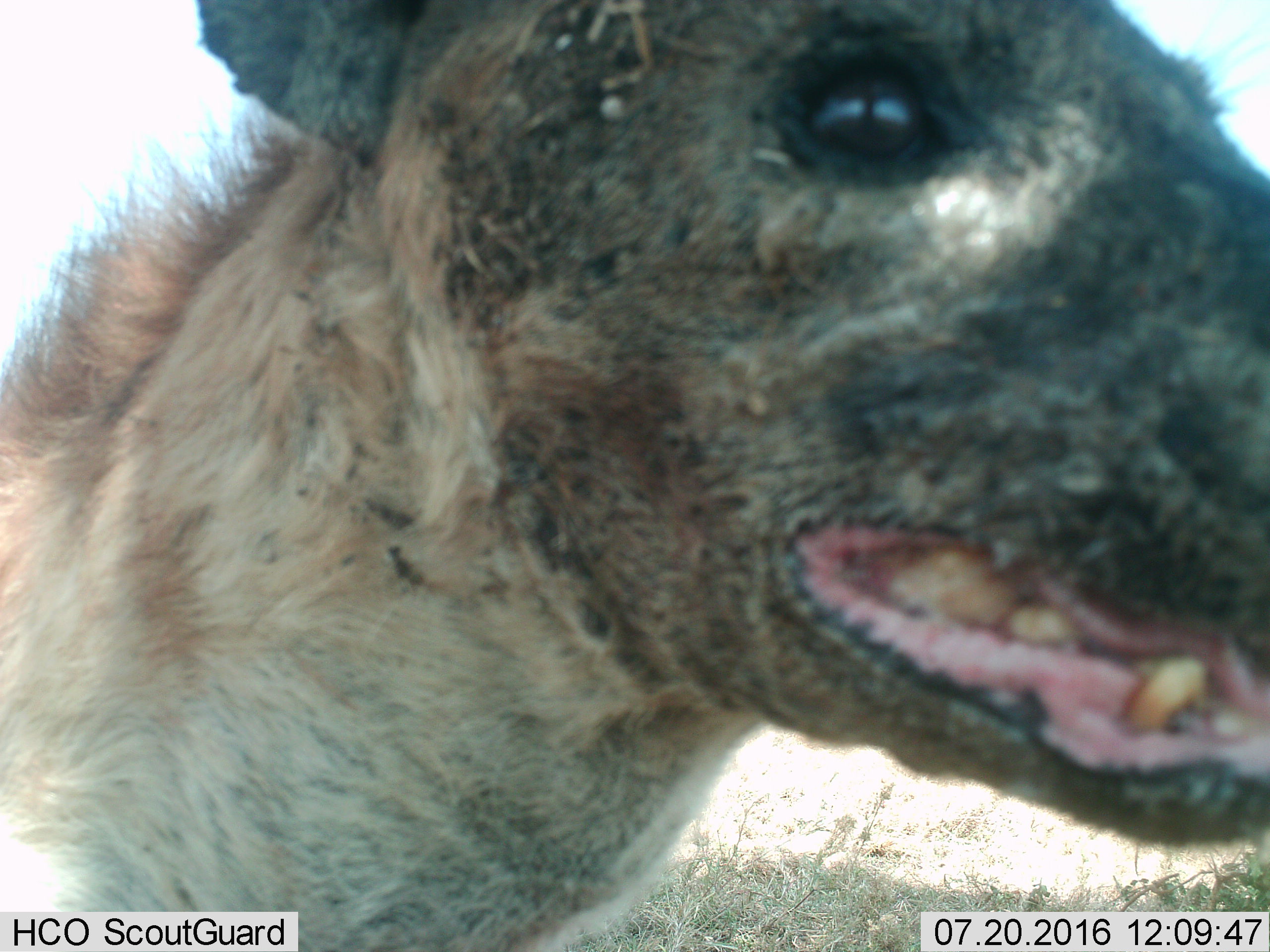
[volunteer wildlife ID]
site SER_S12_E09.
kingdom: Animalia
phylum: Chordata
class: Mammalia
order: Carnivora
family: Hyaenidae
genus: Crocuta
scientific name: Crocuta crocuta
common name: spotted hyena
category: hyenaspotted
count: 1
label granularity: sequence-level